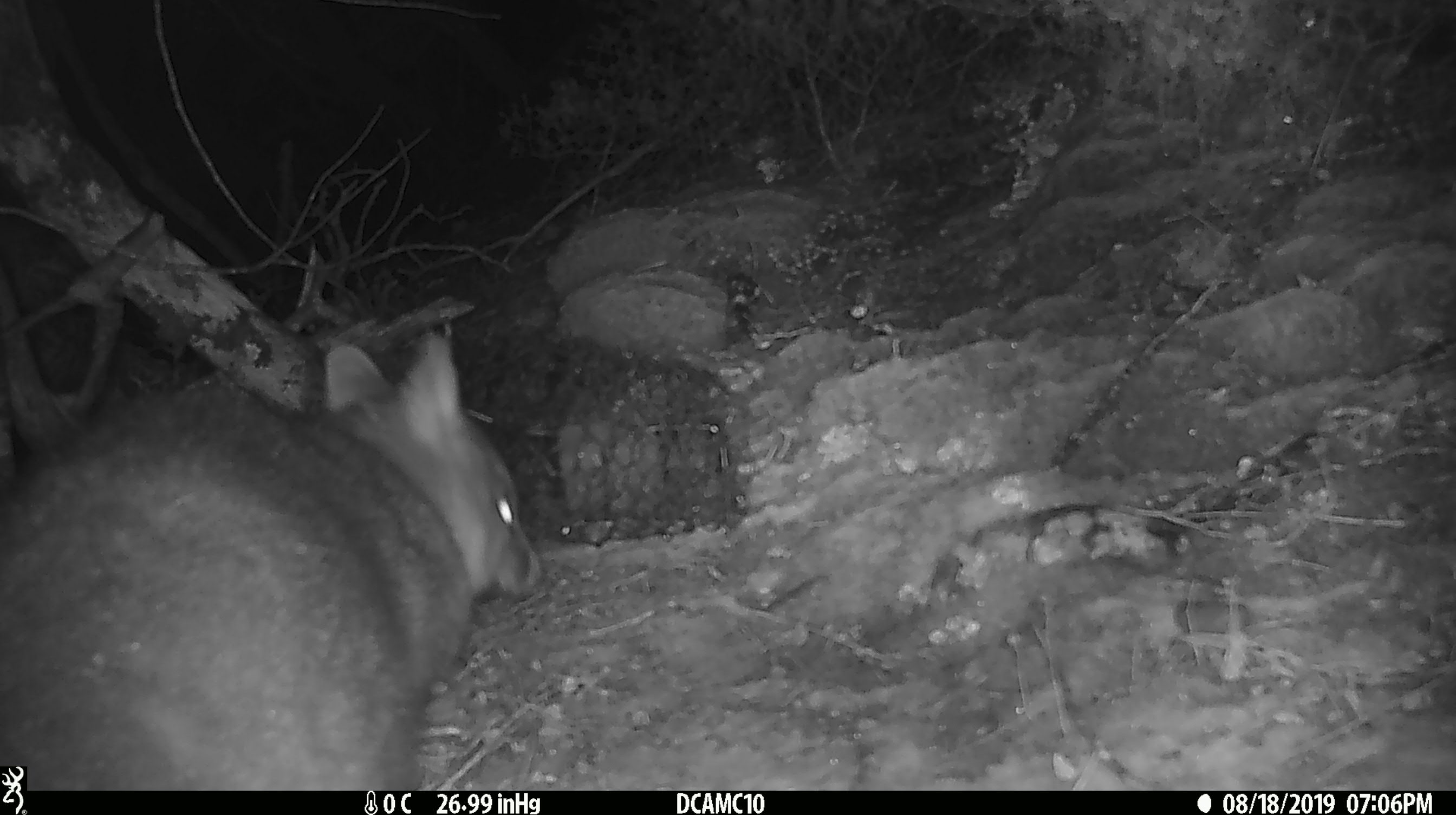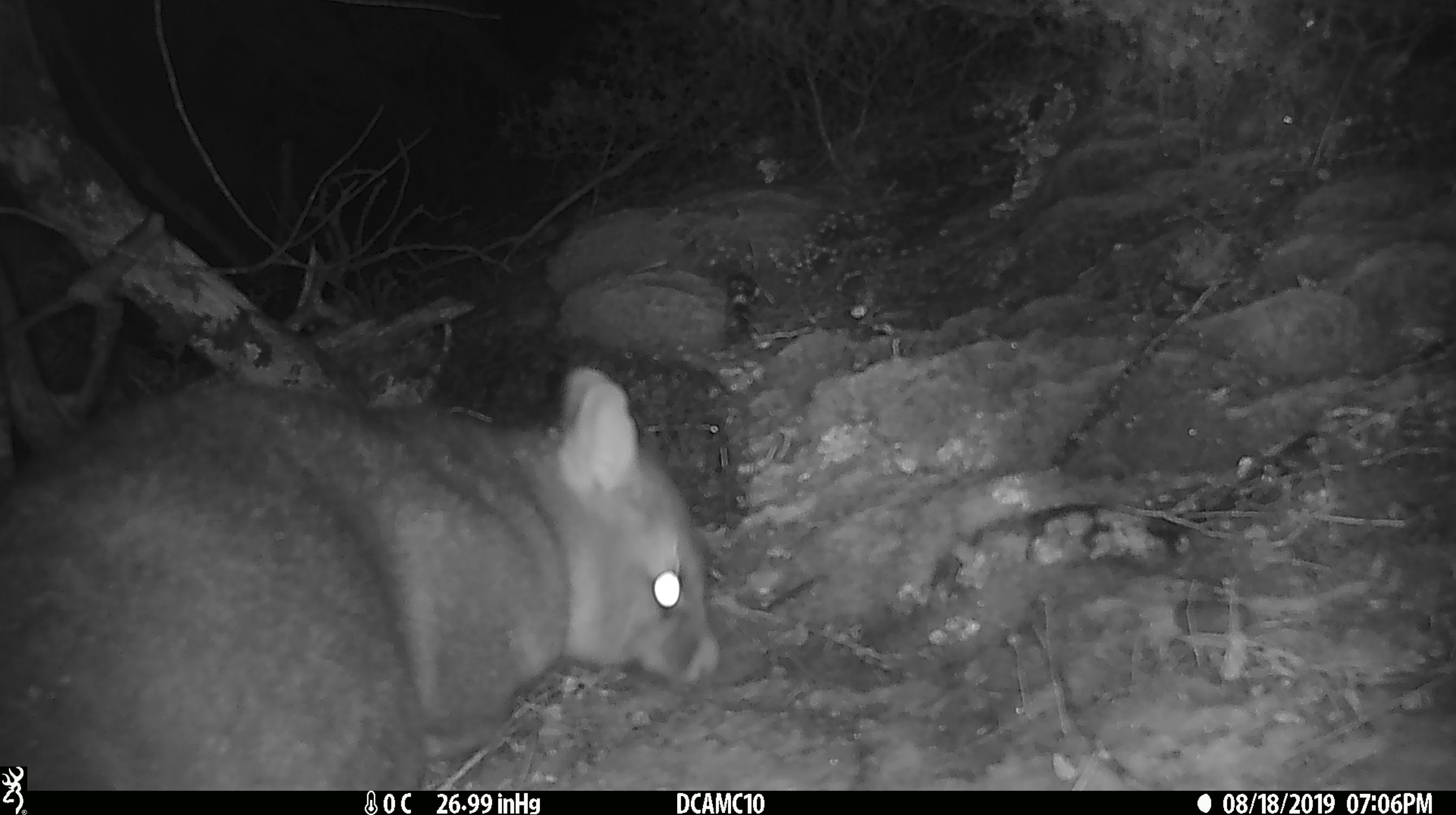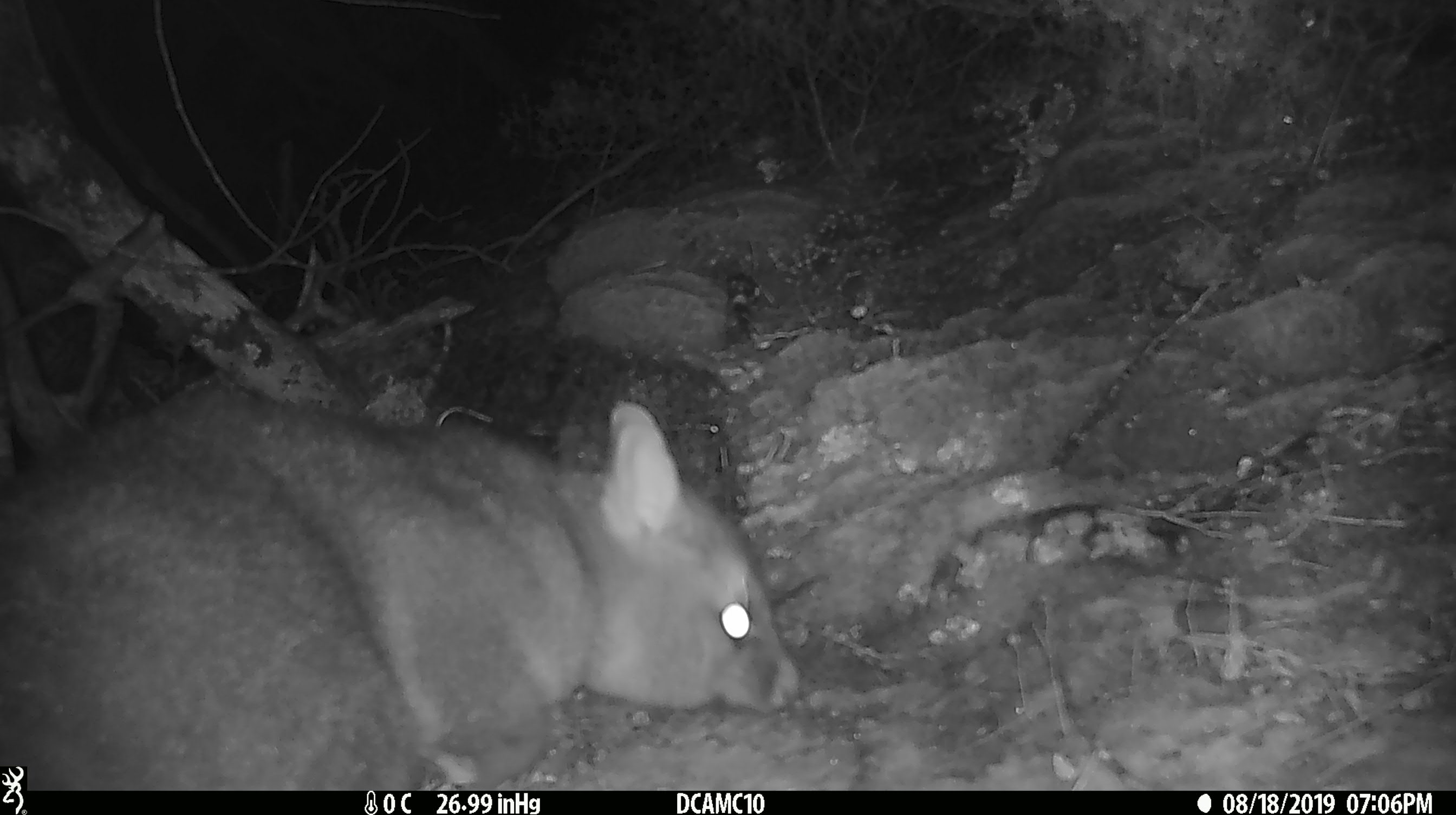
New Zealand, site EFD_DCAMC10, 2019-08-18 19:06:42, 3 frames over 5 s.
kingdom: Animalia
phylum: Chordata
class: Mammalia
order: Diprotodontia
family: Phalangeridae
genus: Trichosurus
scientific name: Trichosurus vulpecula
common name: common brushtail possum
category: possum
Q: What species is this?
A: Possum (common brushtail possum) (Trichosurus vulpecula).